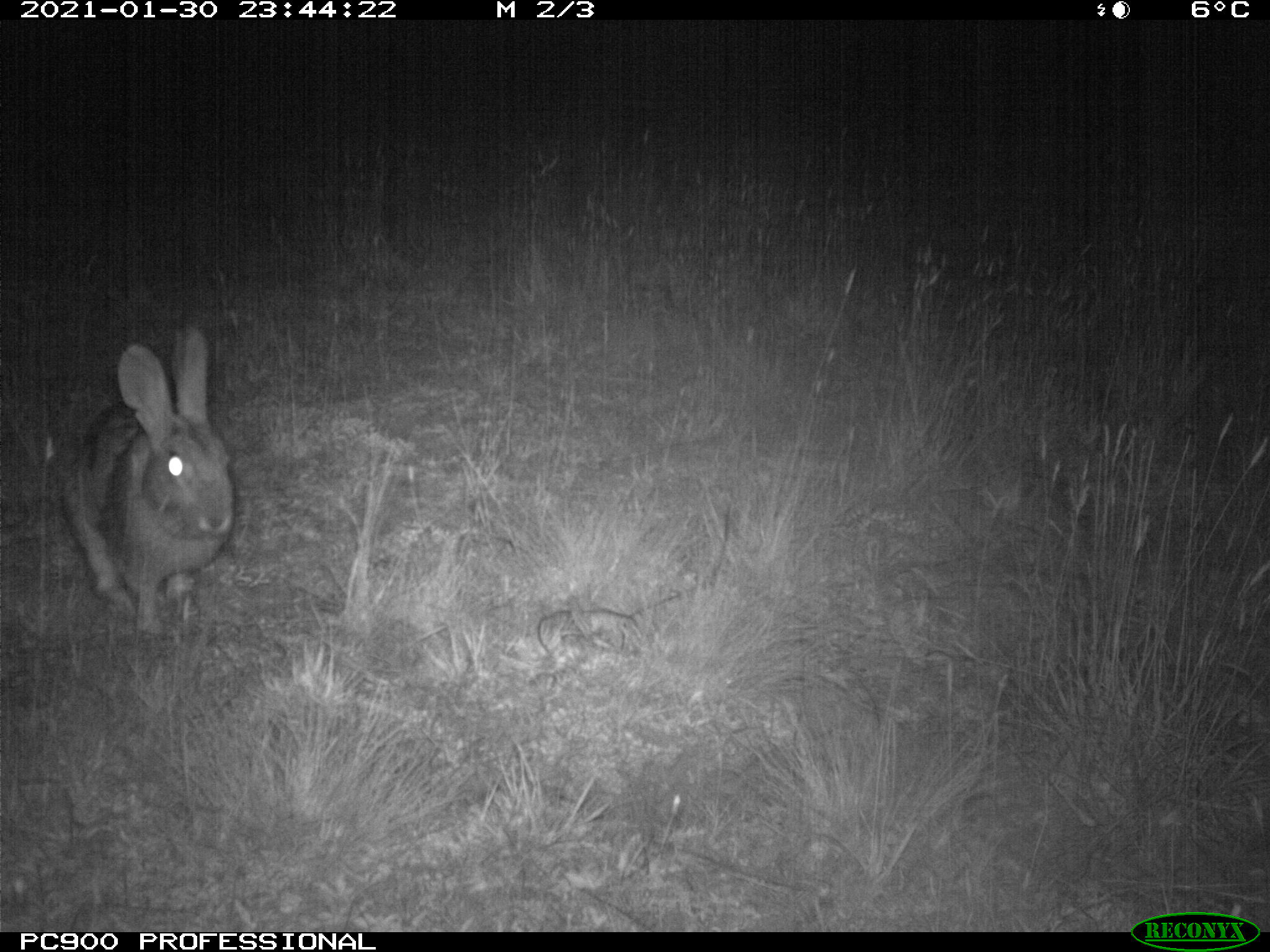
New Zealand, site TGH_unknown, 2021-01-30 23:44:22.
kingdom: Animalia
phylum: Chordata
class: Mammalia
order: Lagomorpha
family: Leporidae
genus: Oryctolagus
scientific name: Oryctolagus cuniculus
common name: european rabbit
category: rabbit